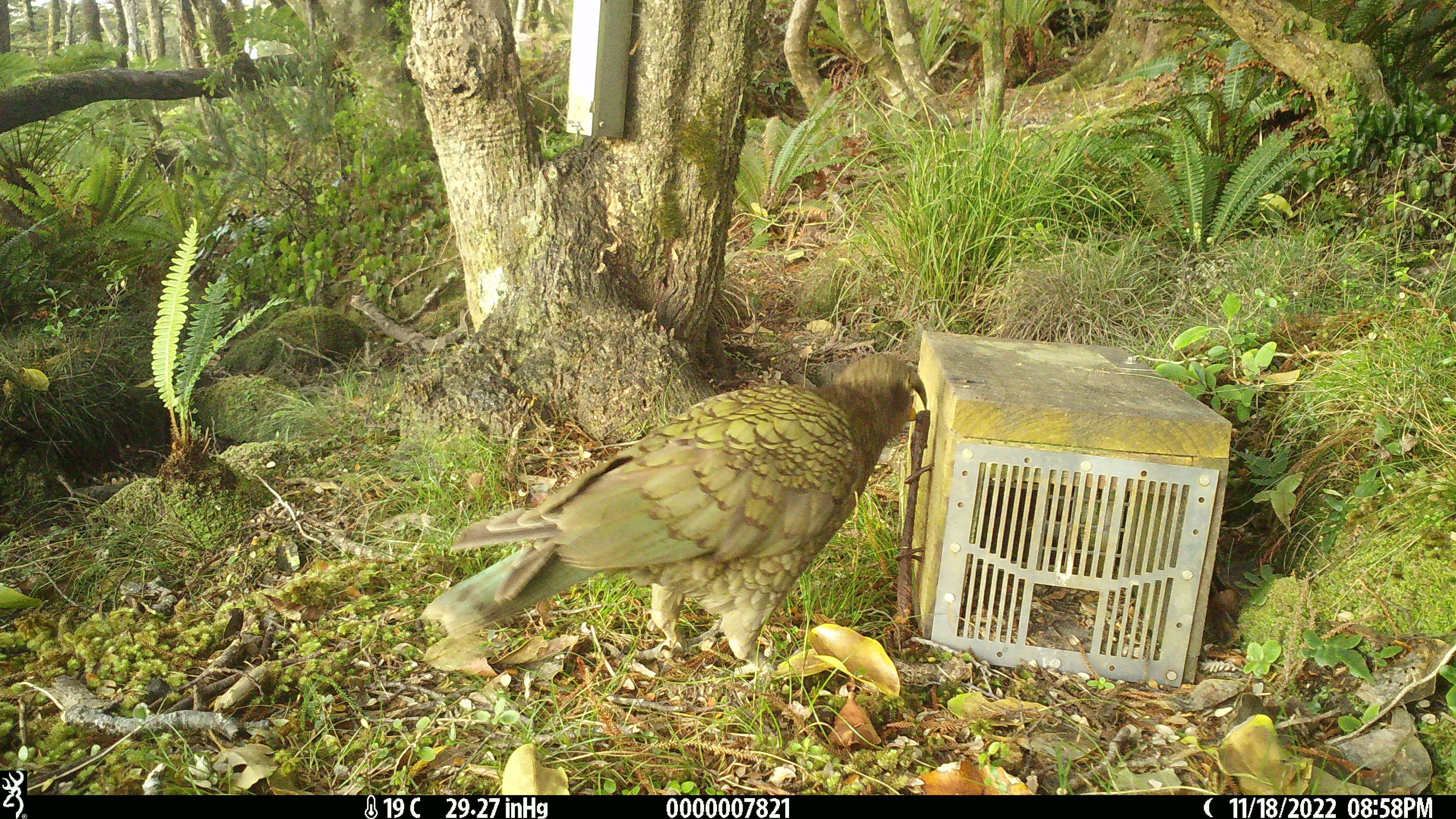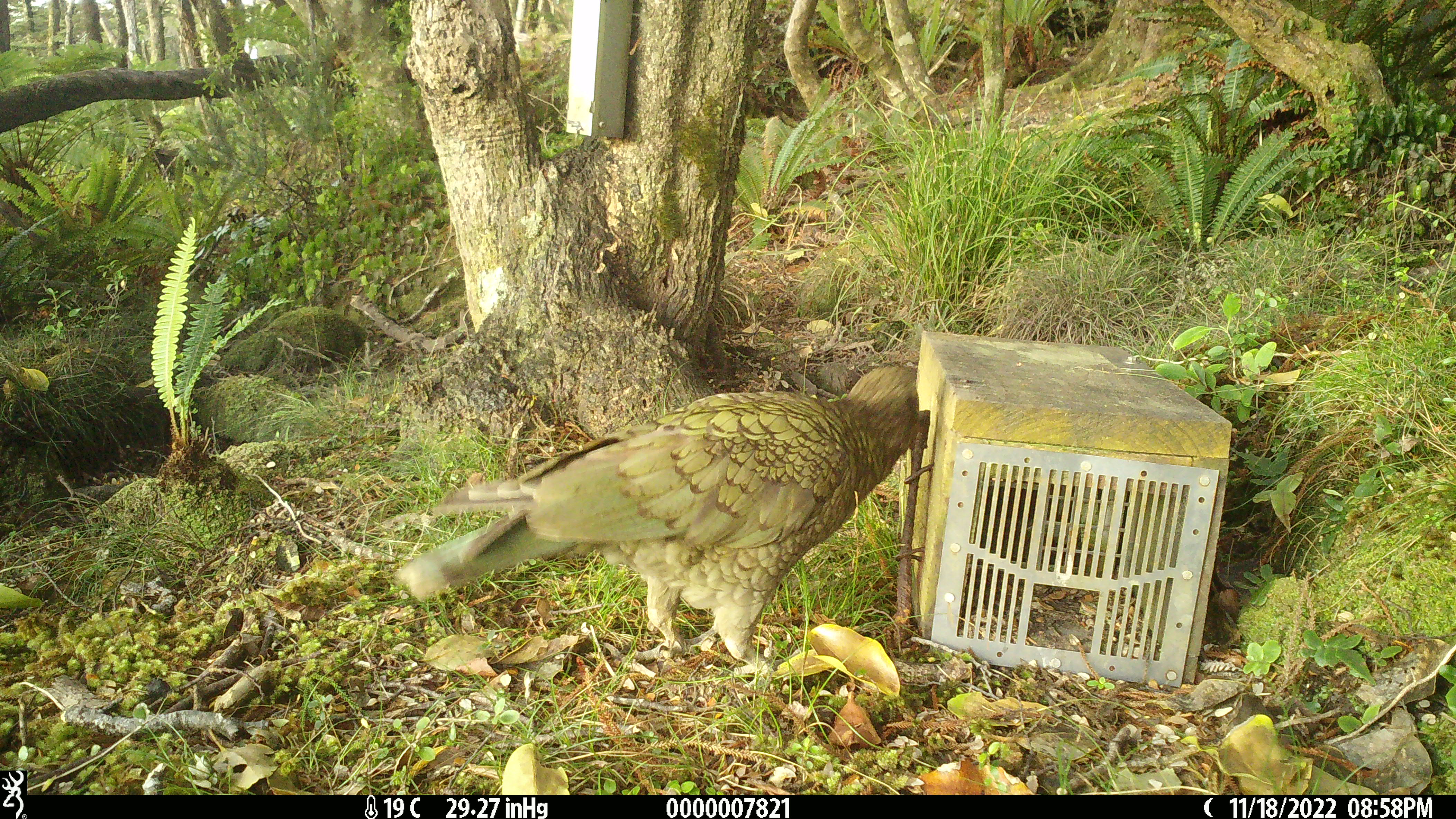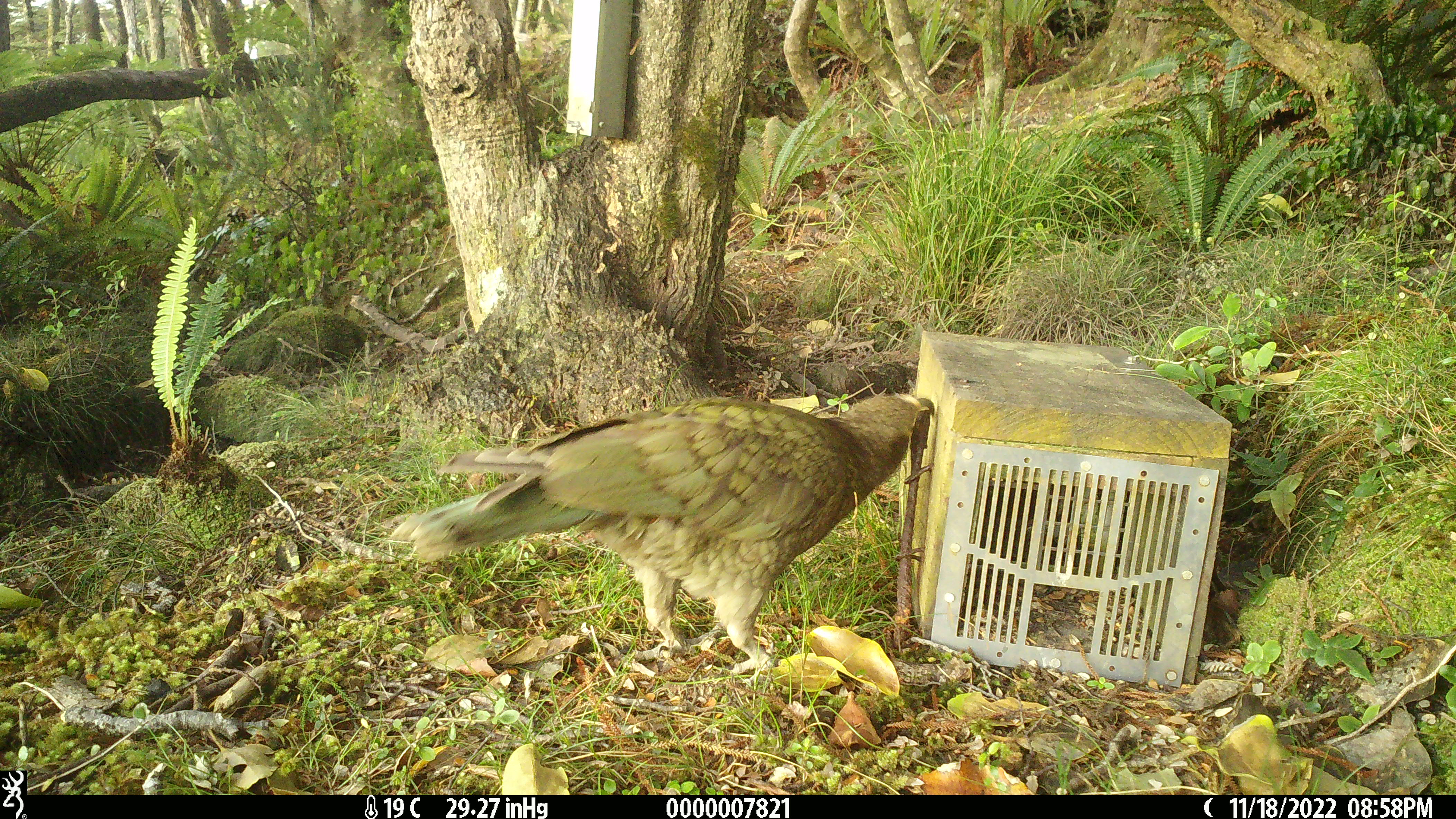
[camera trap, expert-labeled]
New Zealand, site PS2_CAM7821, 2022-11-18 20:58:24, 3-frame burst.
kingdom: Animalia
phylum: Chordata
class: Aves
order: Psittaciformes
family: Strigopidae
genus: Nestor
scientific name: Nestor notabilis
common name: kea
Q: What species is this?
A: Kea (Nestor notabilis).